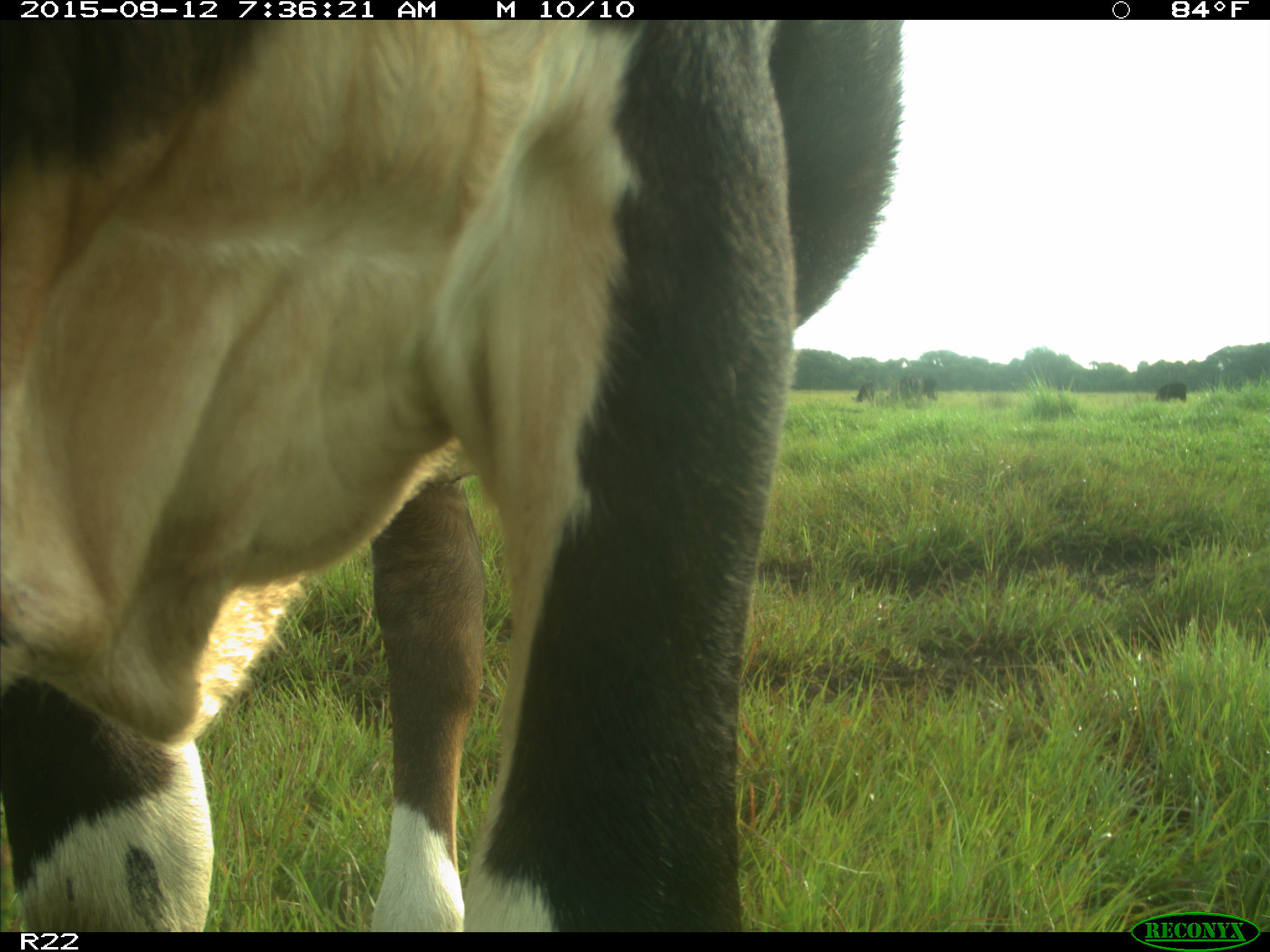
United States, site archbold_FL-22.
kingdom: Animalia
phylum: Chordata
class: Mammalia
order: Artiodactyla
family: Bovidae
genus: Bos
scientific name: Bos taurus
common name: domestic cow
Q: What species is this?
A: Bos taurus (domestic cow).